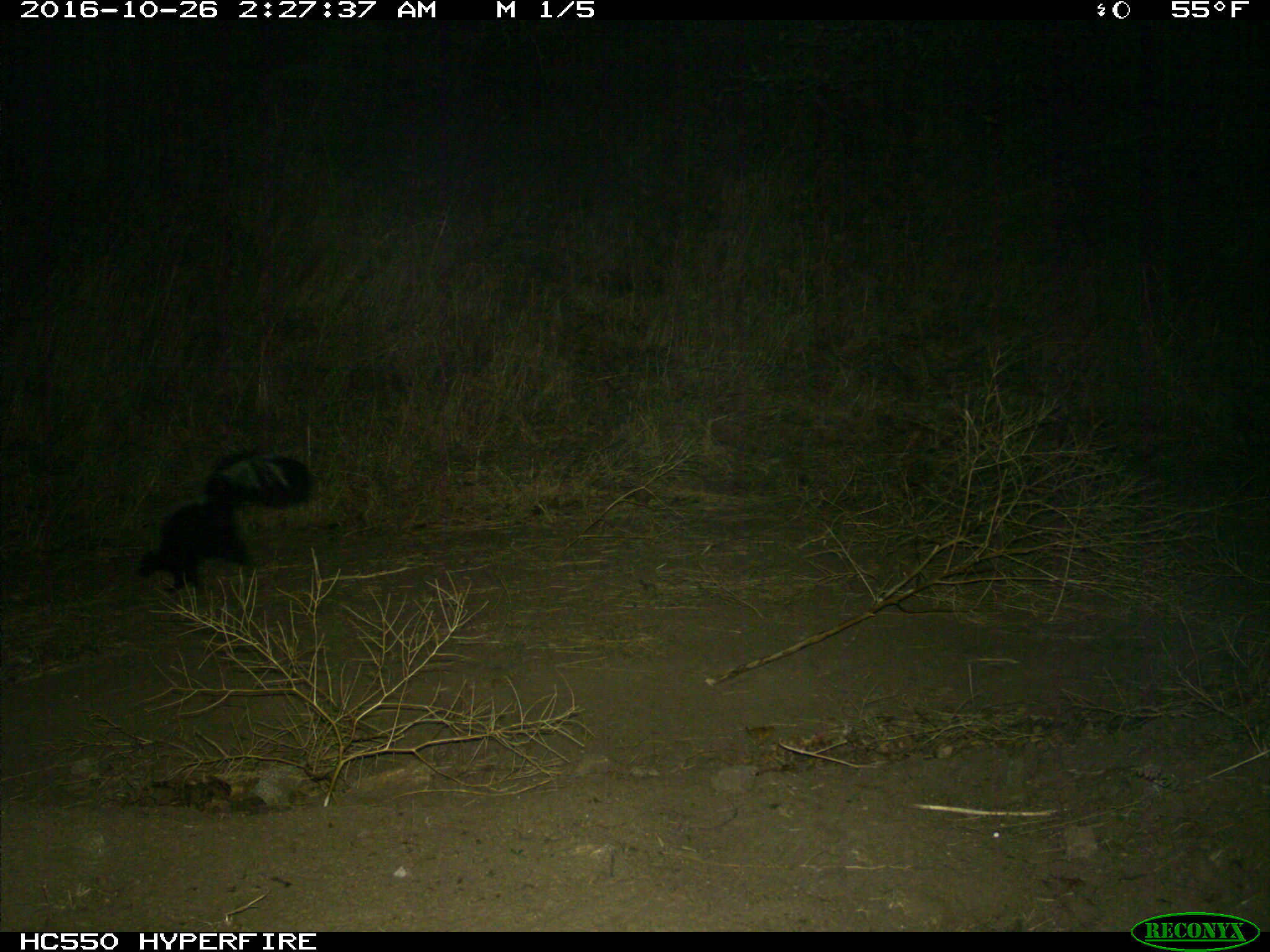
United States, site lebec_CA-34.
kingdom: Animalia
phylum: Chordata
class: Mammalia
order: Carnivora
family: Mephitidae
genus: Mephitis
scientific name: Mephitis mephitis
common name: striped skunk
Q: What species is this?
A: Mephitis mephitis (striped skunk).